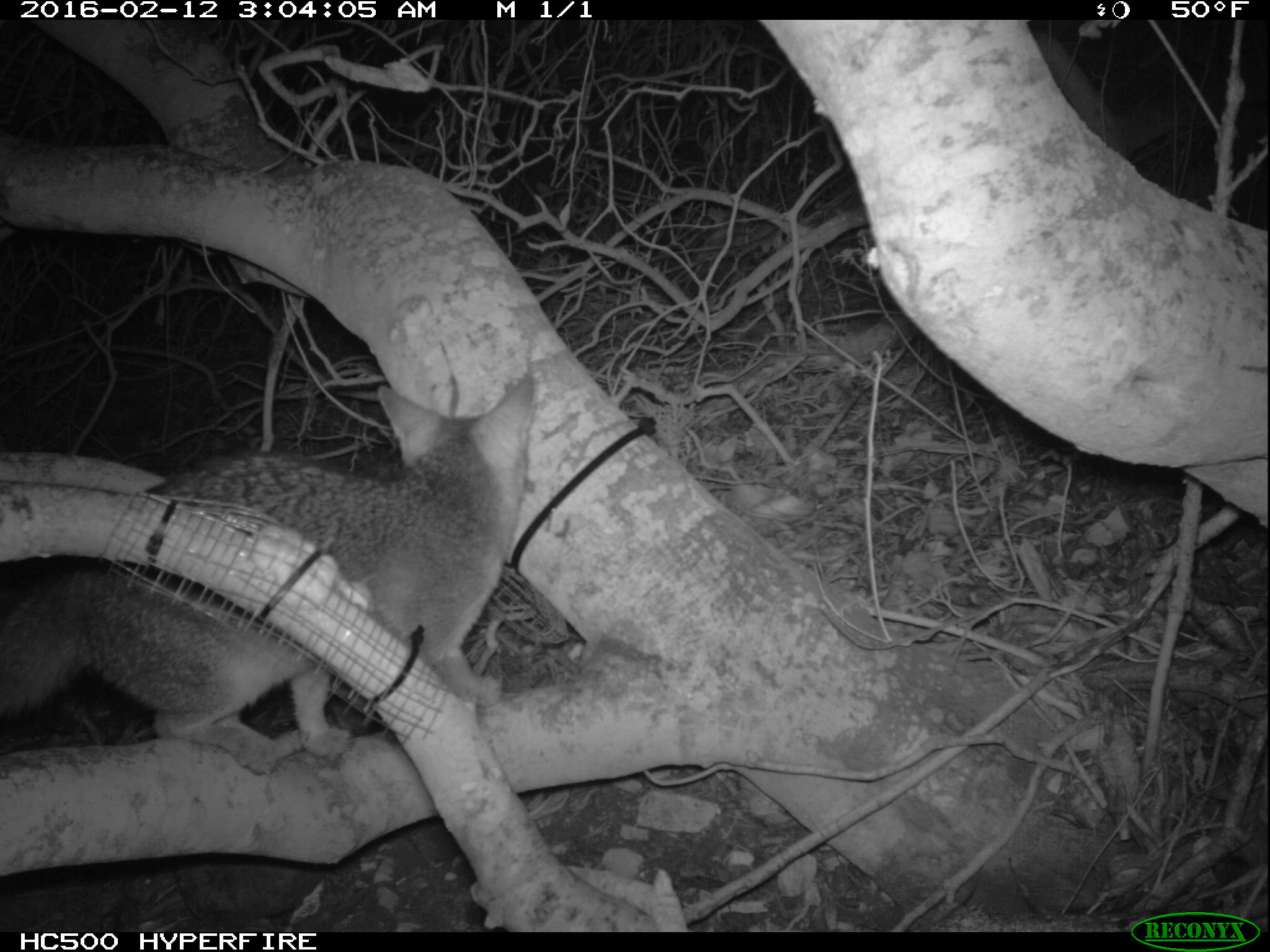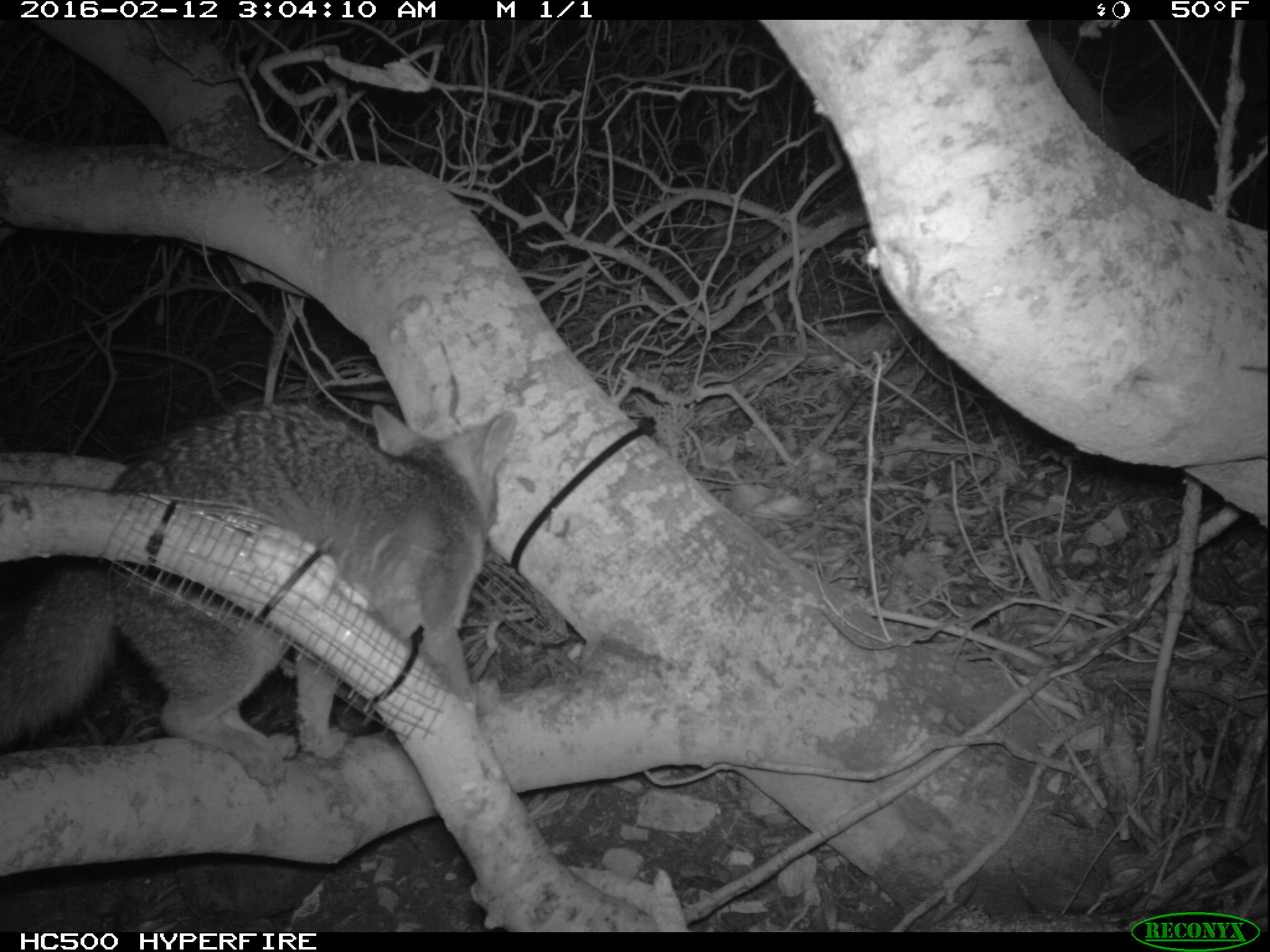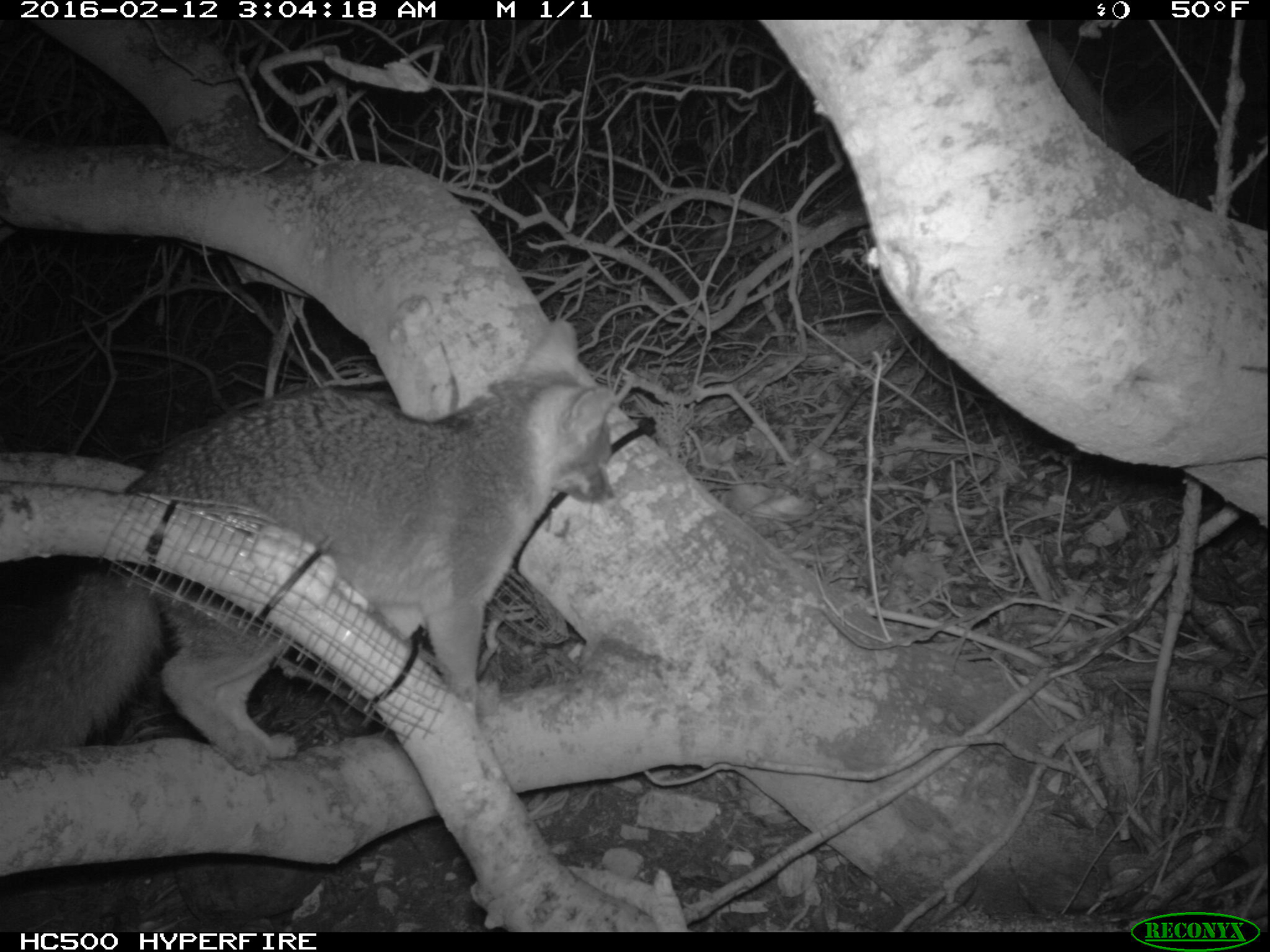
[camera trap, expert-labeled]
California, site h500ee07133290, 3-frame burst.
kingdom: Animalia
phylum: Chordata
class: Mammalia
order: Carnivora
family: Canidae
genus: Urocyon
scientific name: Urocyon littoralis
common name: island fox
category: fox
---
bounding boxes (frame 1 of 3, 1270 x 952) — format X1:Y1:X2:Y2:
fox: 0:373:536:773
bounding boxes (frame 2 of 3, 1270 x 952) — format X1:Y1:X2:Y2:
fox: 0:401:517:785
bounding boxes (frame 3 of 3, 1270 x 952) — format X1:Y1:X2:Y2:
fox: 0:317:618:774